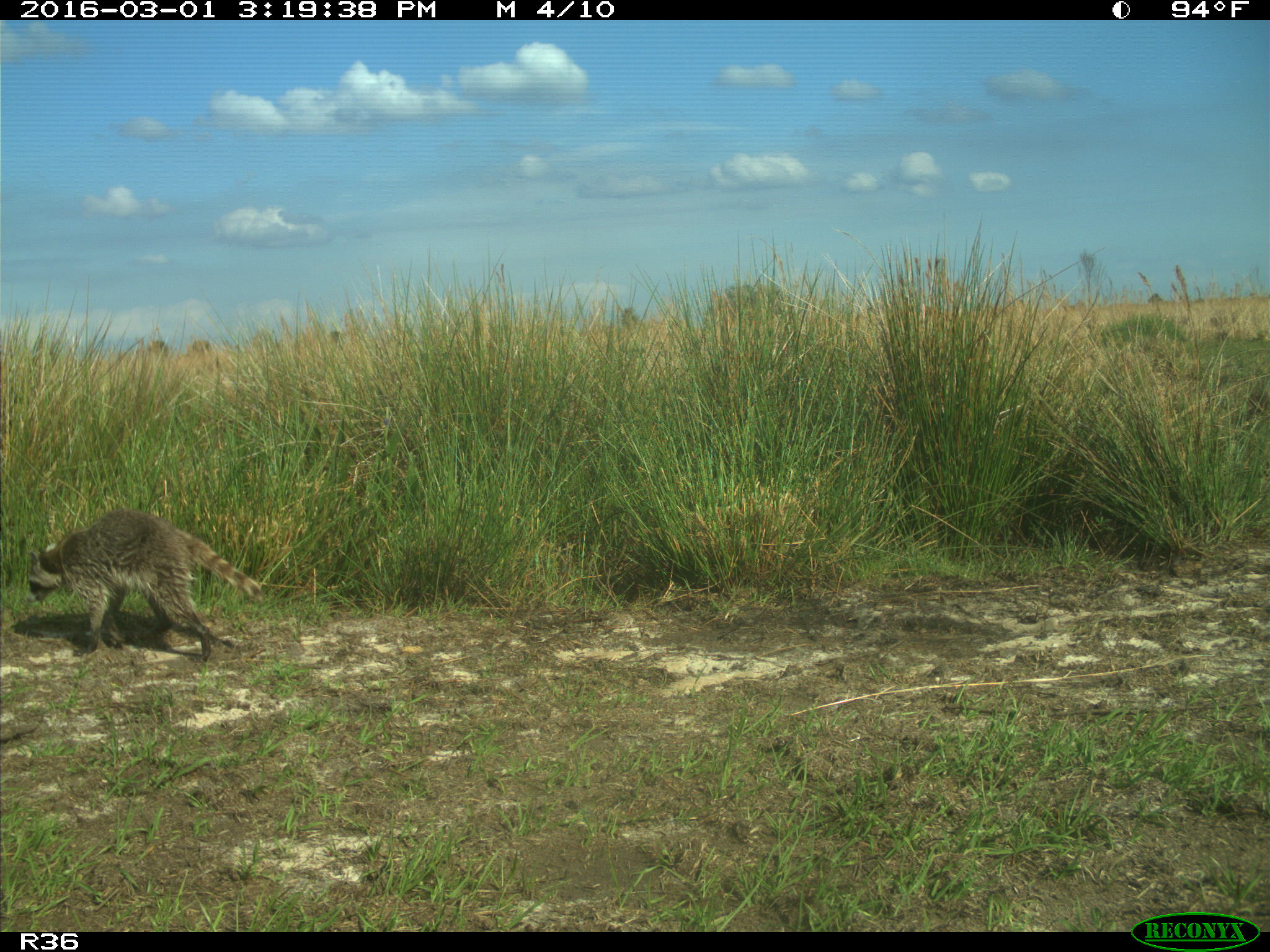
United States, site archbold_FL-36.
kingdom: Animalia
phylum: Chordata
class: Mammalia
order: Carnivora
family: Procyonidae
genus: Procyon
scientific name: Procyon lotor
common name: common raccoon